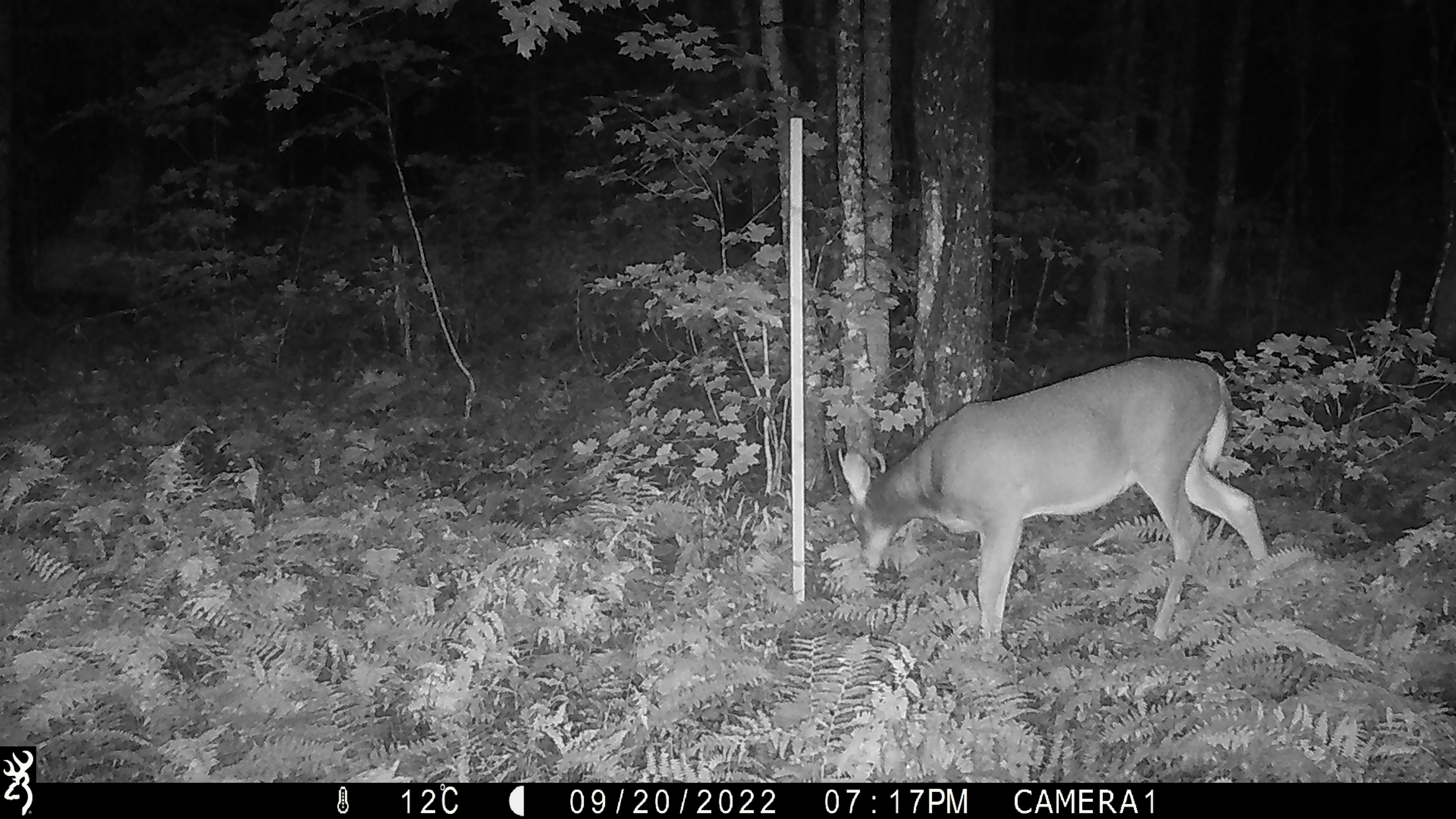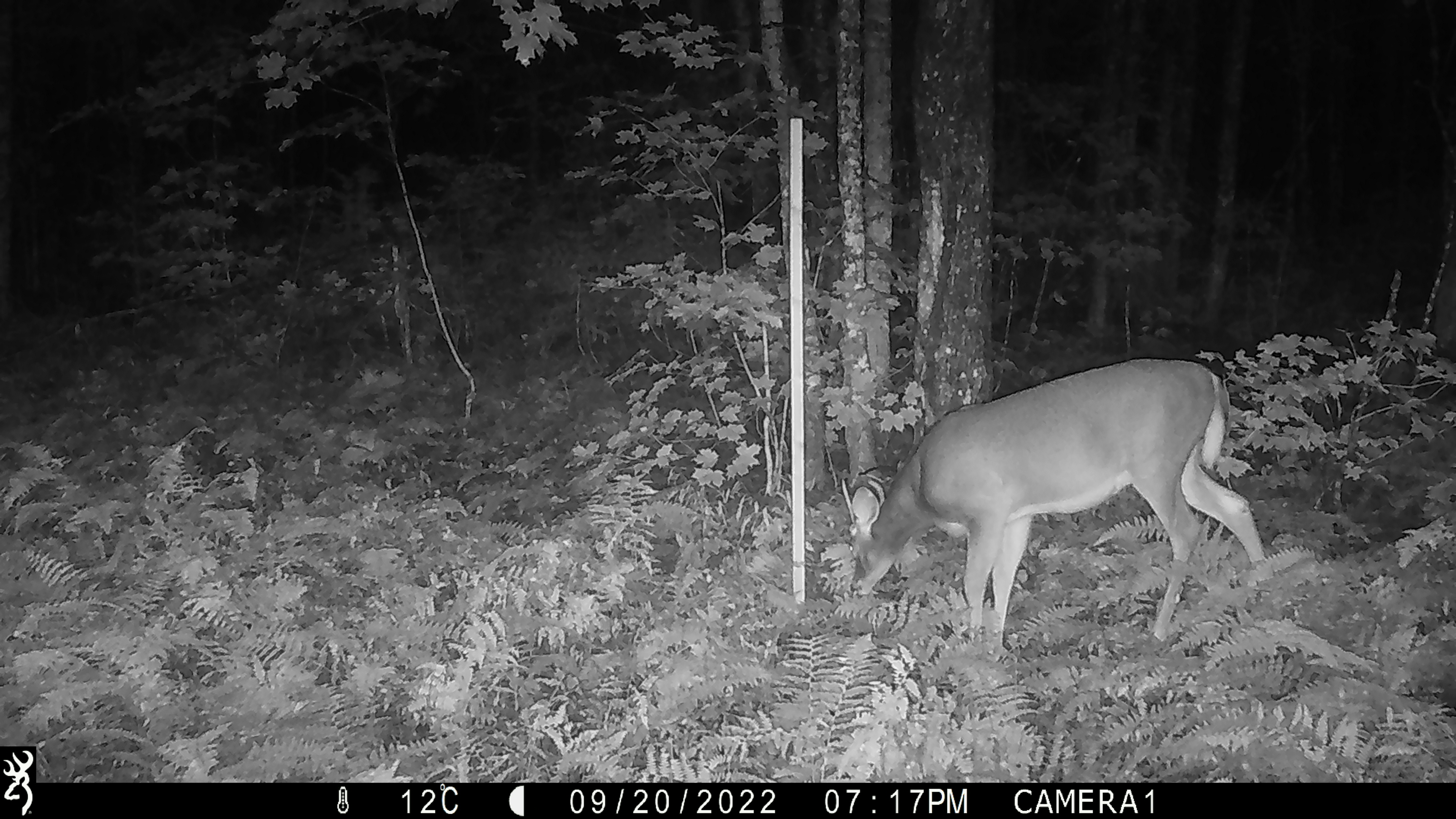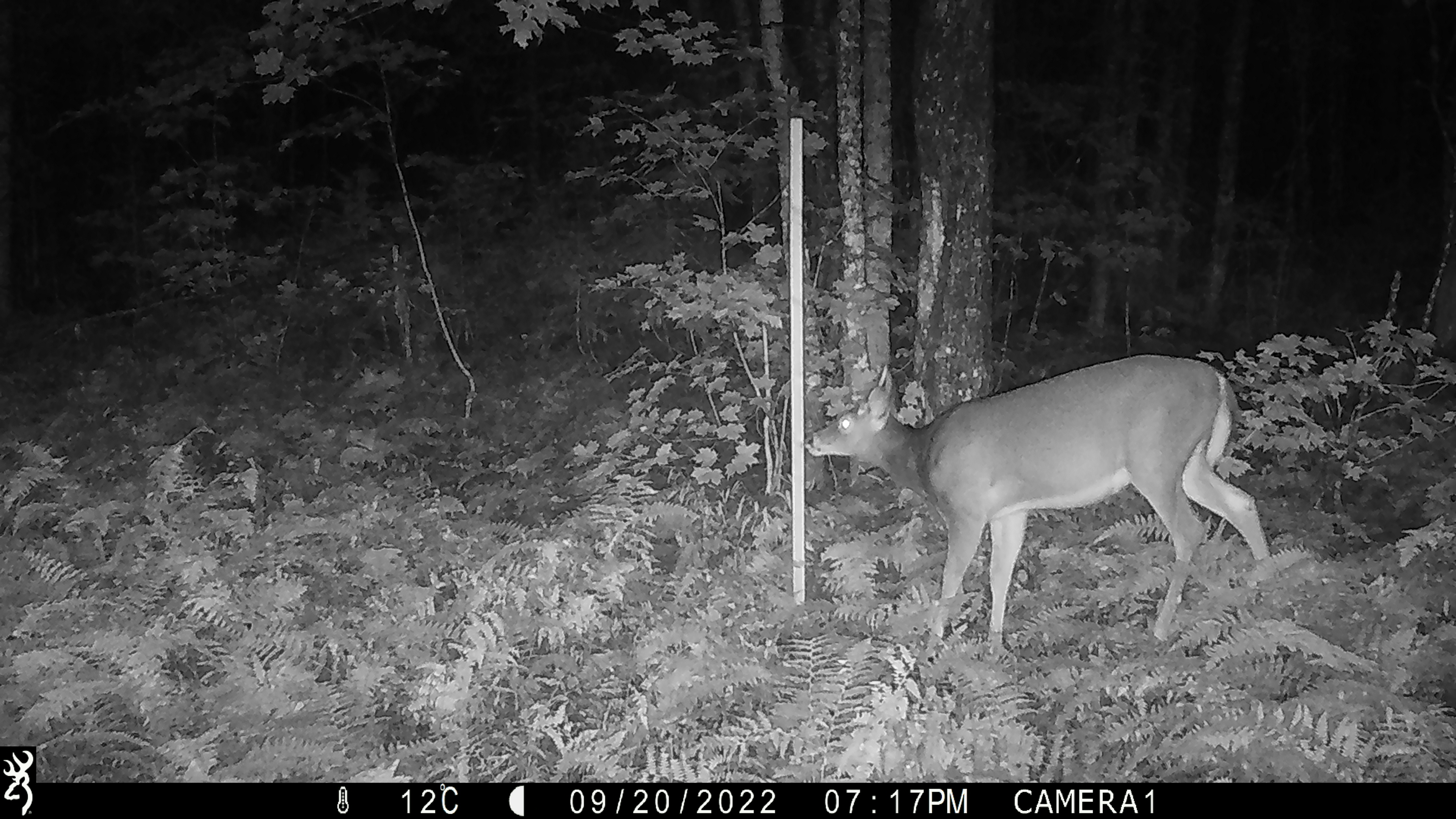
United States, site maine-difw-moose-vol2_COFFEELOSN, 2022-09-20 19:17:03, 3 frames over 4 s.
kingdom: Animalia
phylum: Chordata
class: Mammalia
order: Artiodactyla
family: Cervidae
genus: Odocoileus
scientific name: Odocoileus virginianus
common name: white-tailed deer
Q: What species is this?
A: White-tailed deer (Odocoileus virginianus).